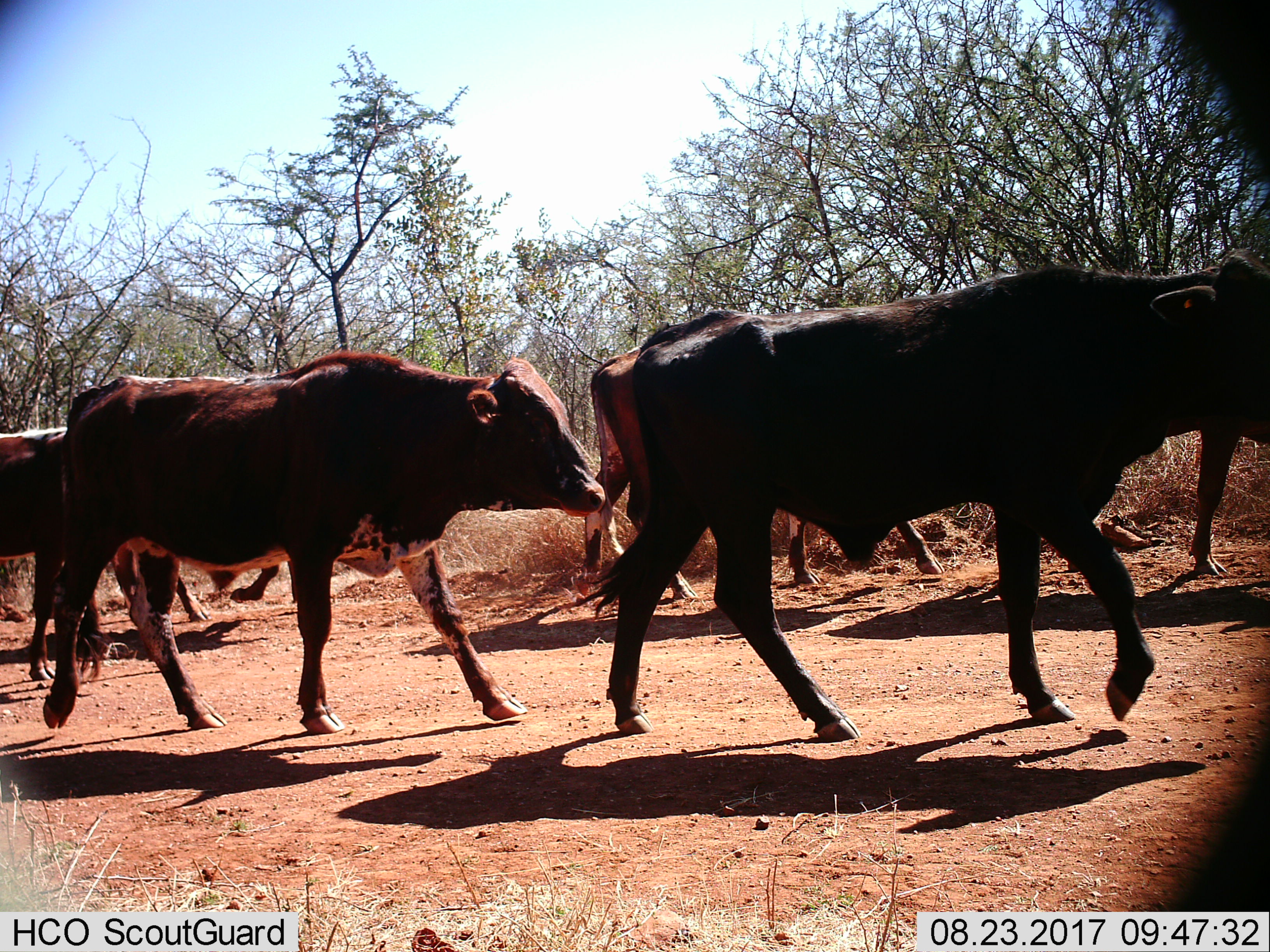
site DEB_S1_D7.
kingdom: Animalia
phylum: Chordata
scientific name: Vertebrata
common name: domestic animal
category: domesticanimal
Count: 6.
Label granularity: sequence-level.